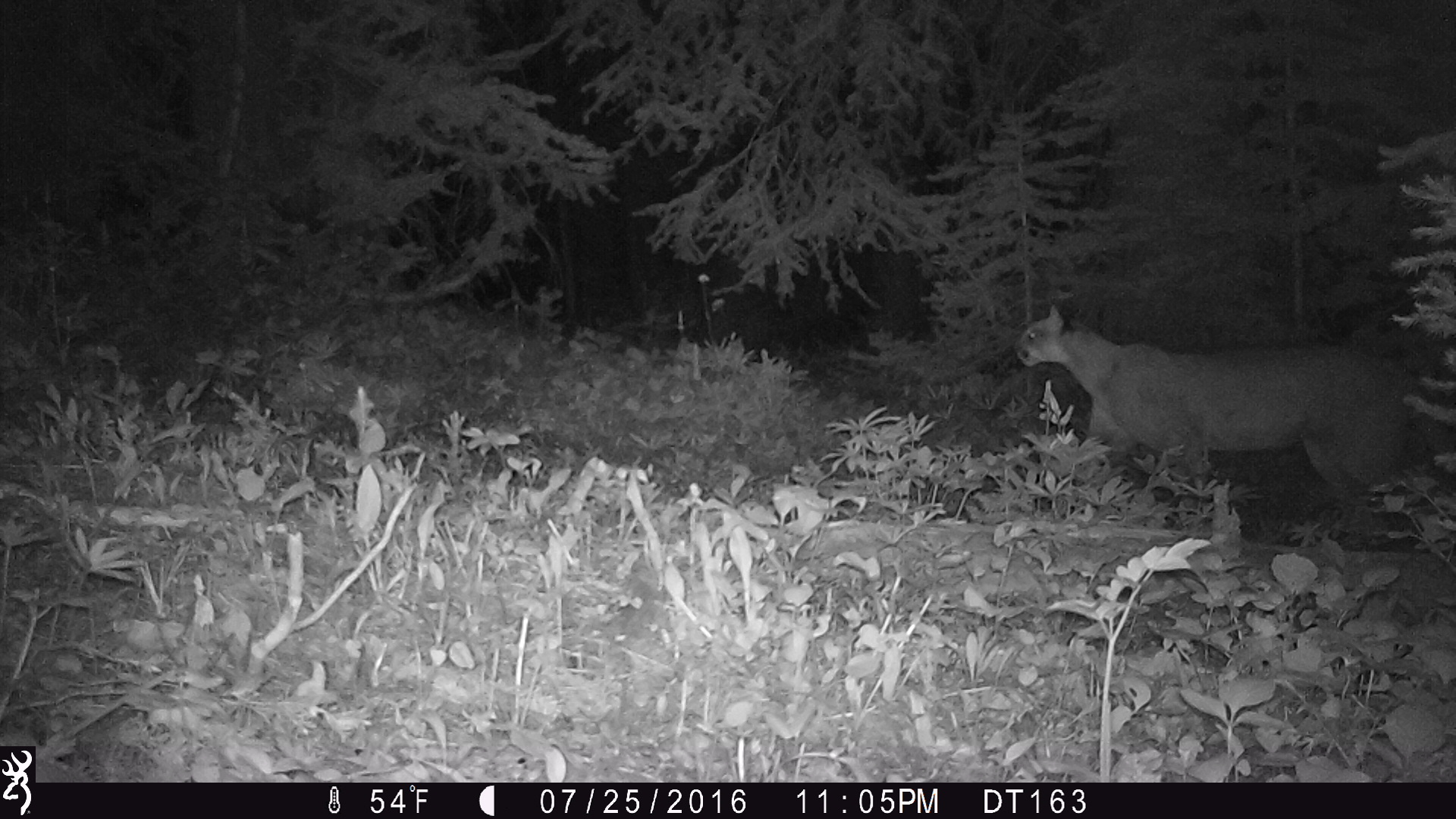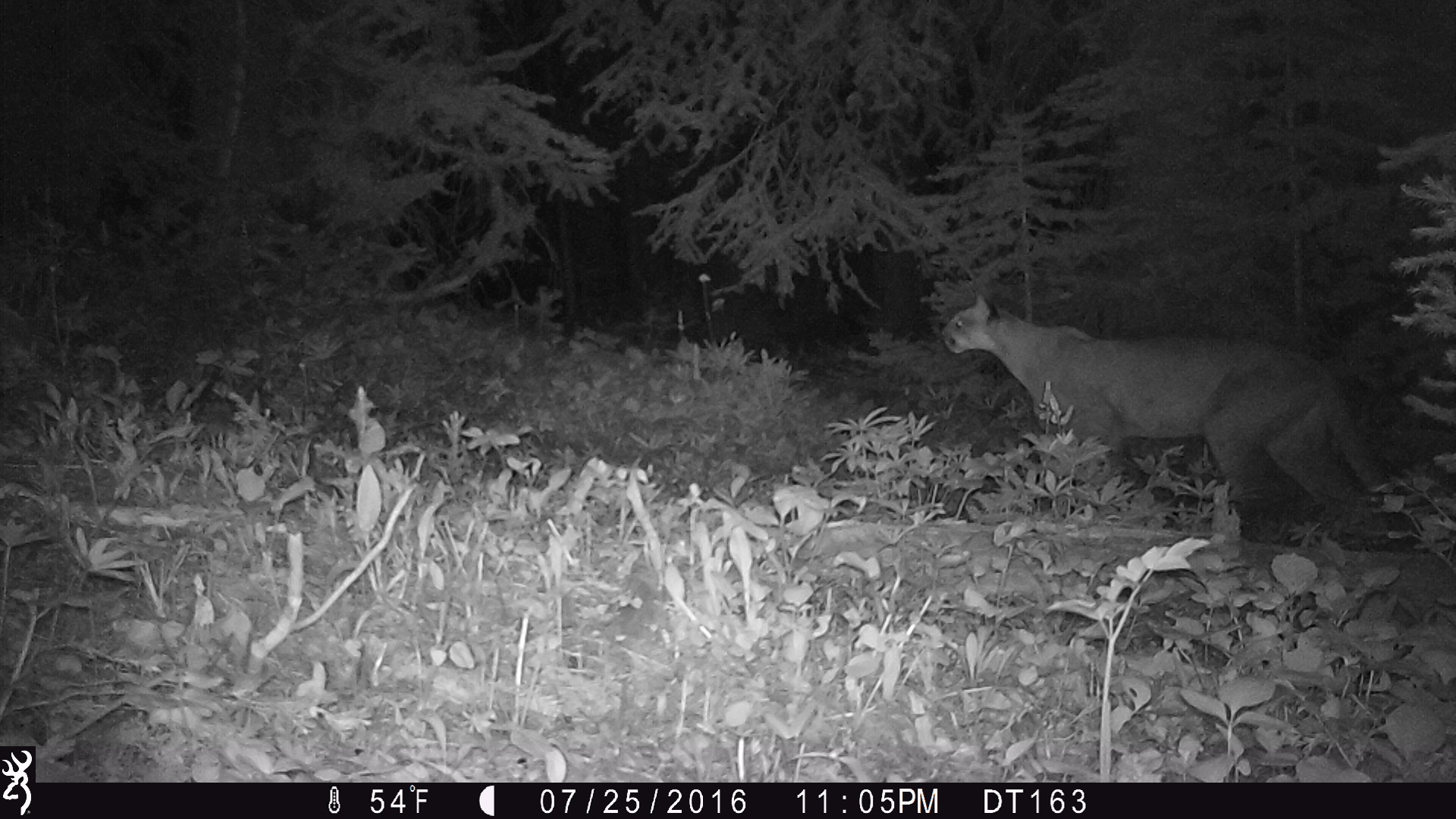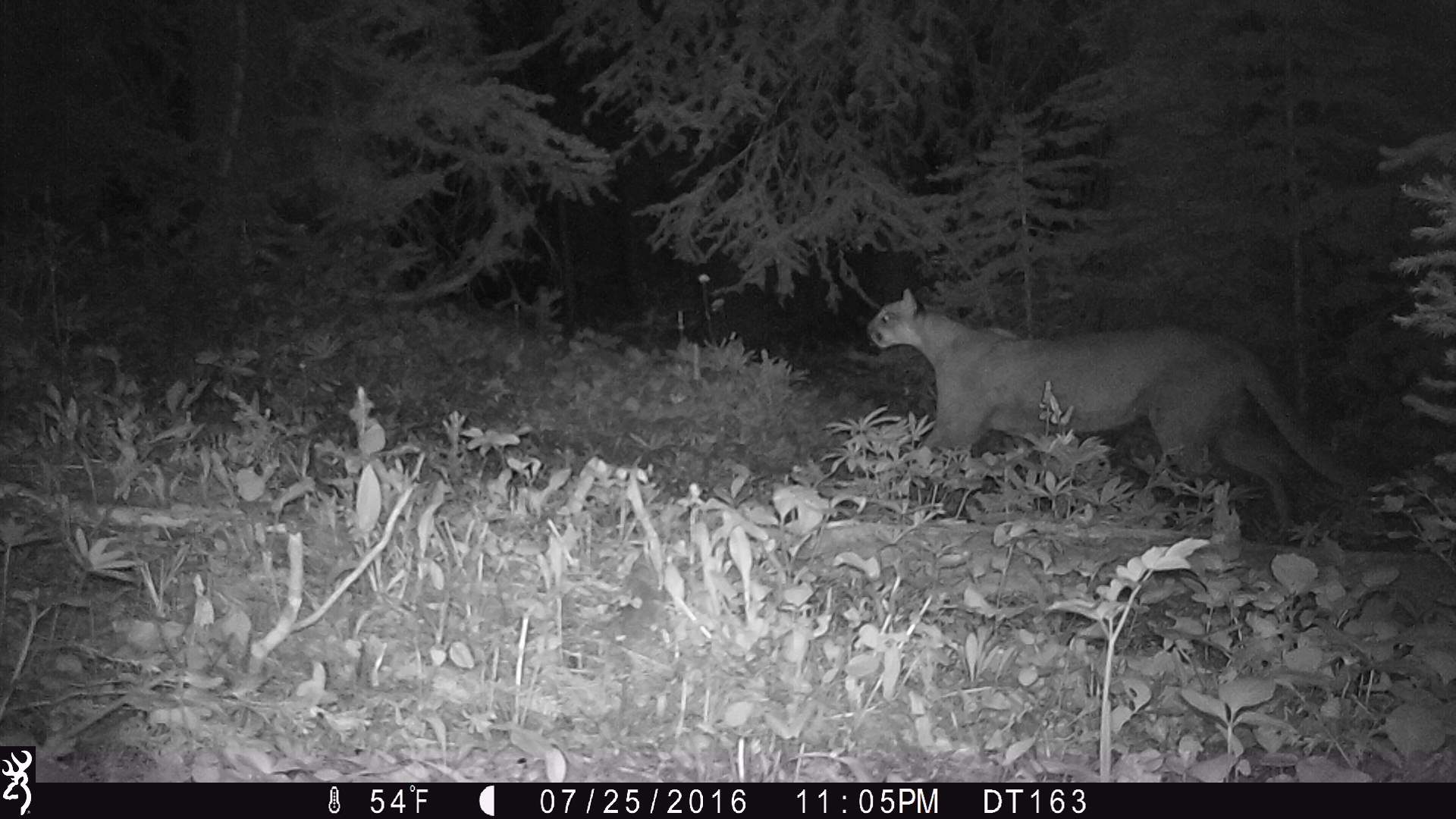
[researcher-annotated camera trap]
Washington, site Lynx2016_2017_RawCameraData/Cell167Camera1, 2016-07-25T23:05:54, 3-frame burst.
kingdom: Animalia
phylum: Chordata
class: Mammalia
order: Carnivora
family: Felidae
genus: Puma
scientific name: Puma concolor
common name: mountain lion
Puma concolor (mountain lion). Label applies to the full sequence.